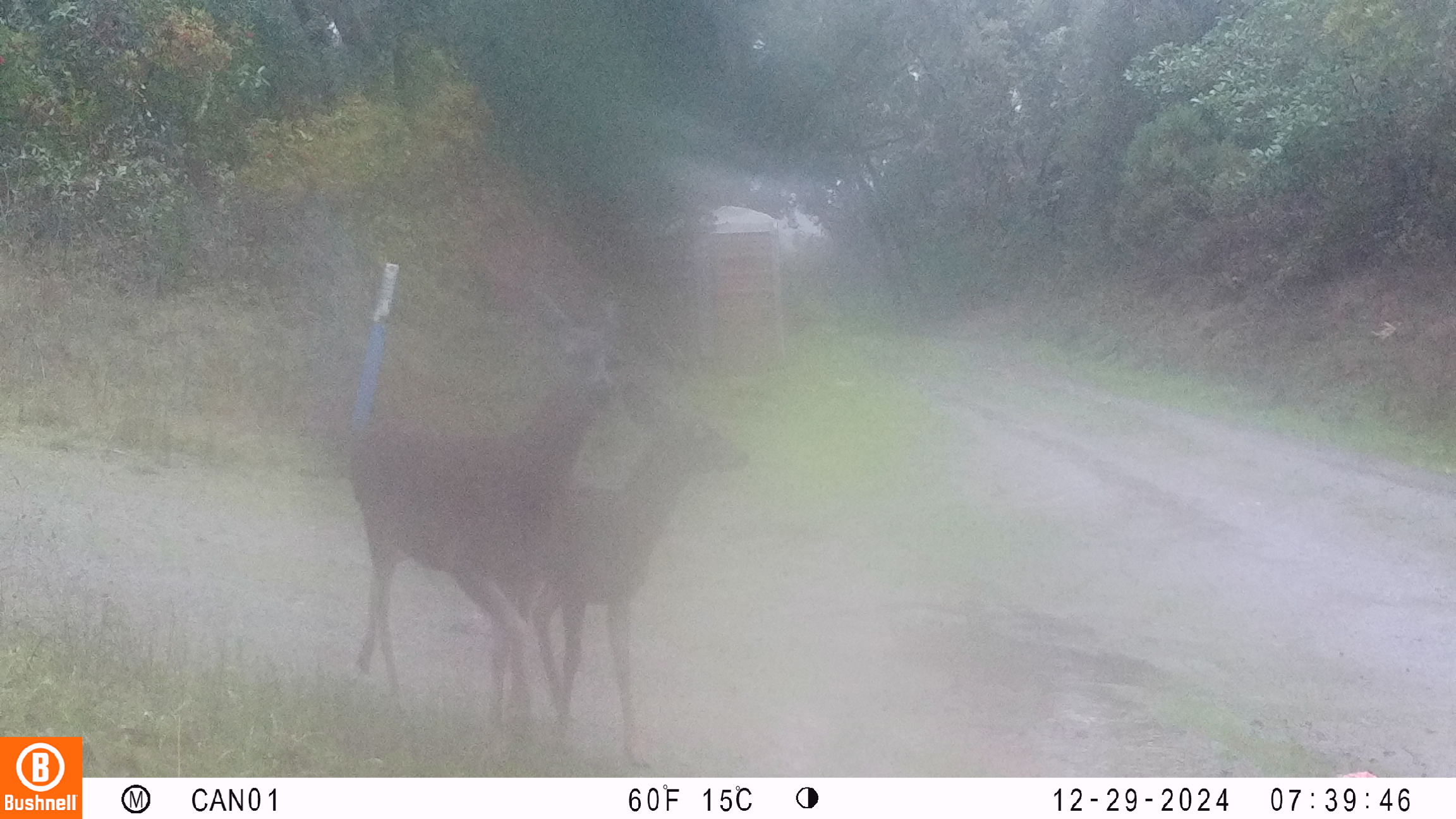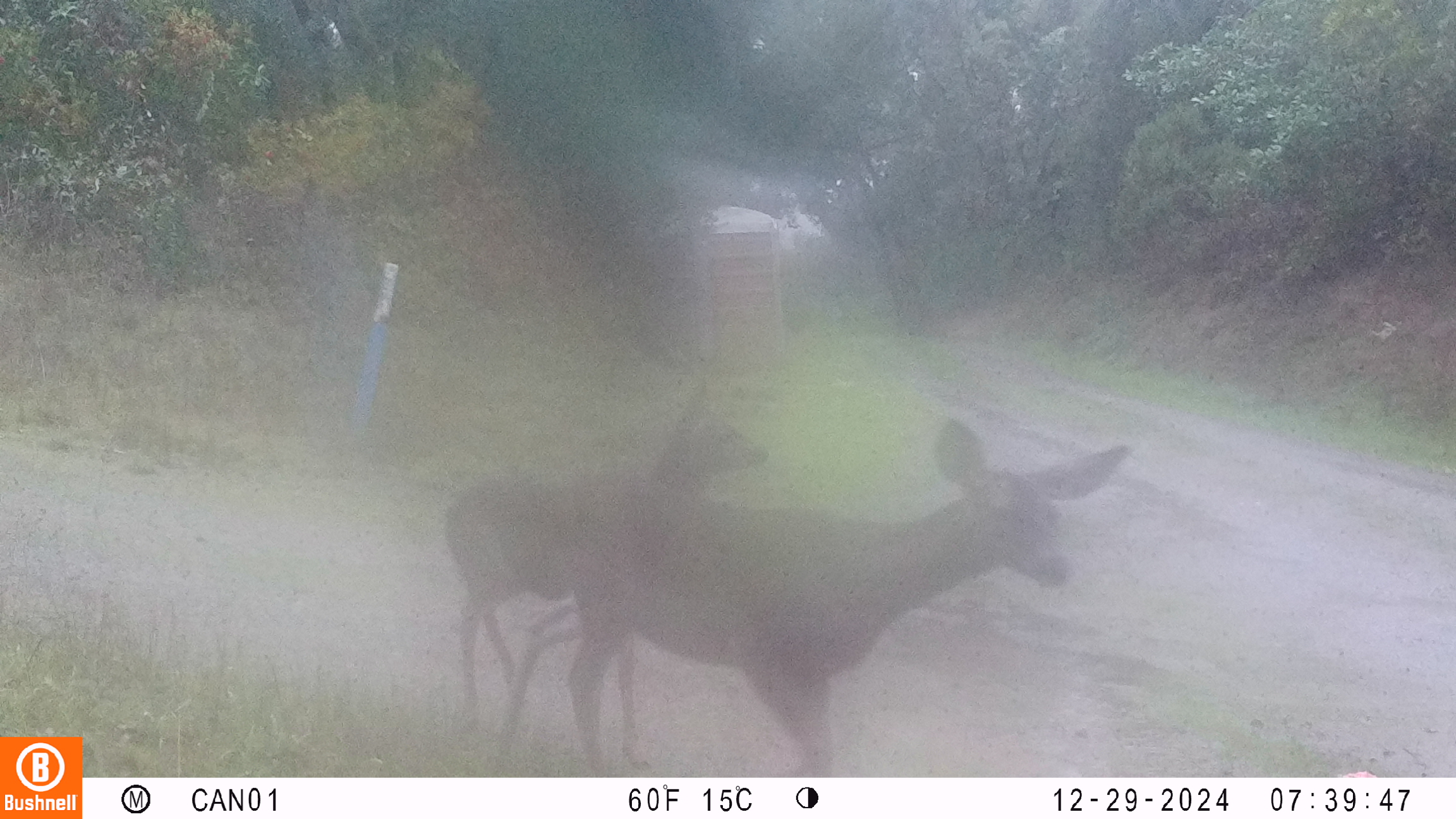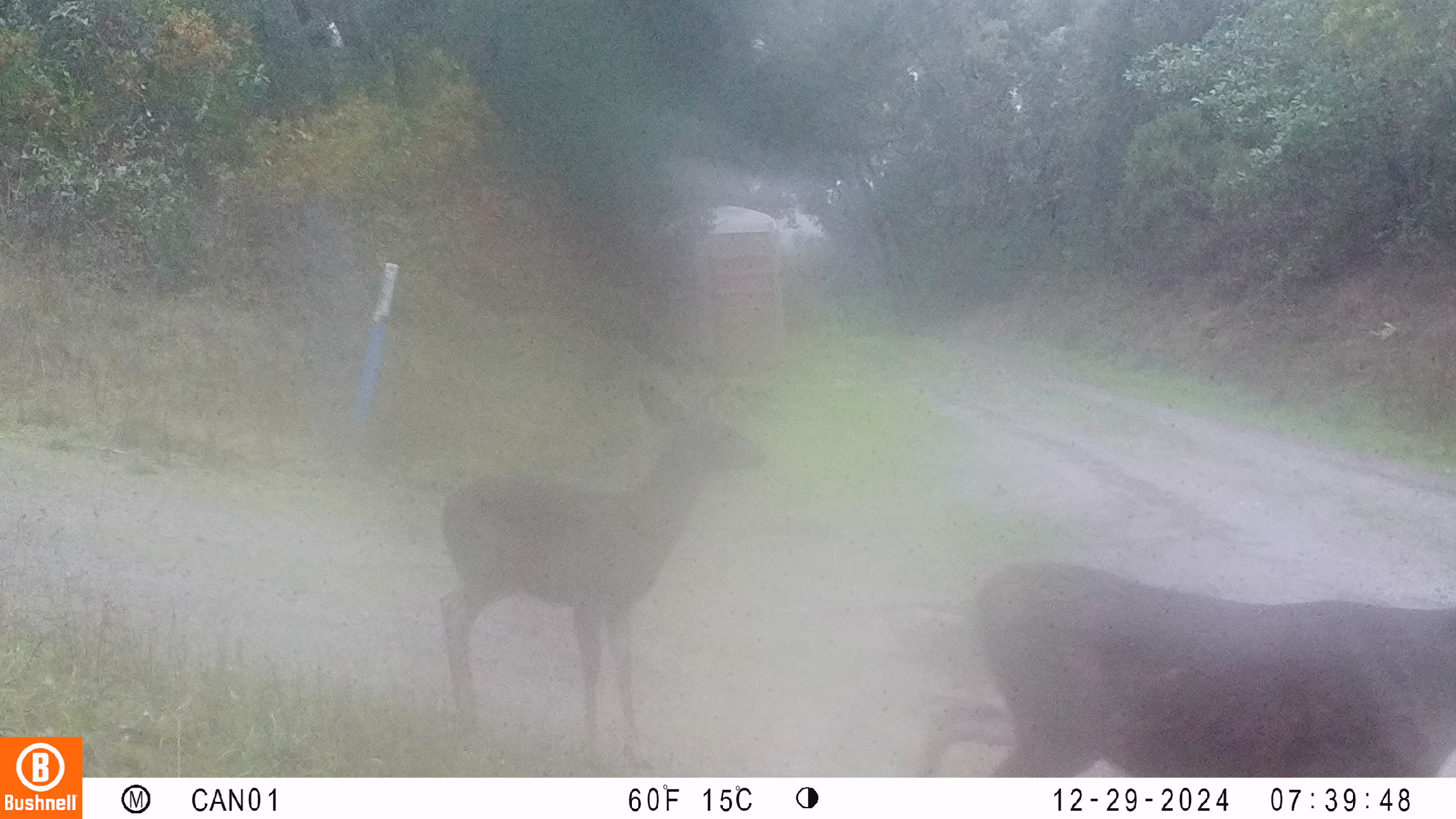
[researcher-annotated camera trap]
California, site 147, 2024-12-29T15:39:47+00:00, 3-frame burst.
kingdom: Animalia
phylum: Chordata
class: Mammalia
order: Artiodactyla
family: Cervidae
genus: Odocoileus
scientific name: Odocoileus hemionus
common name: mule deer